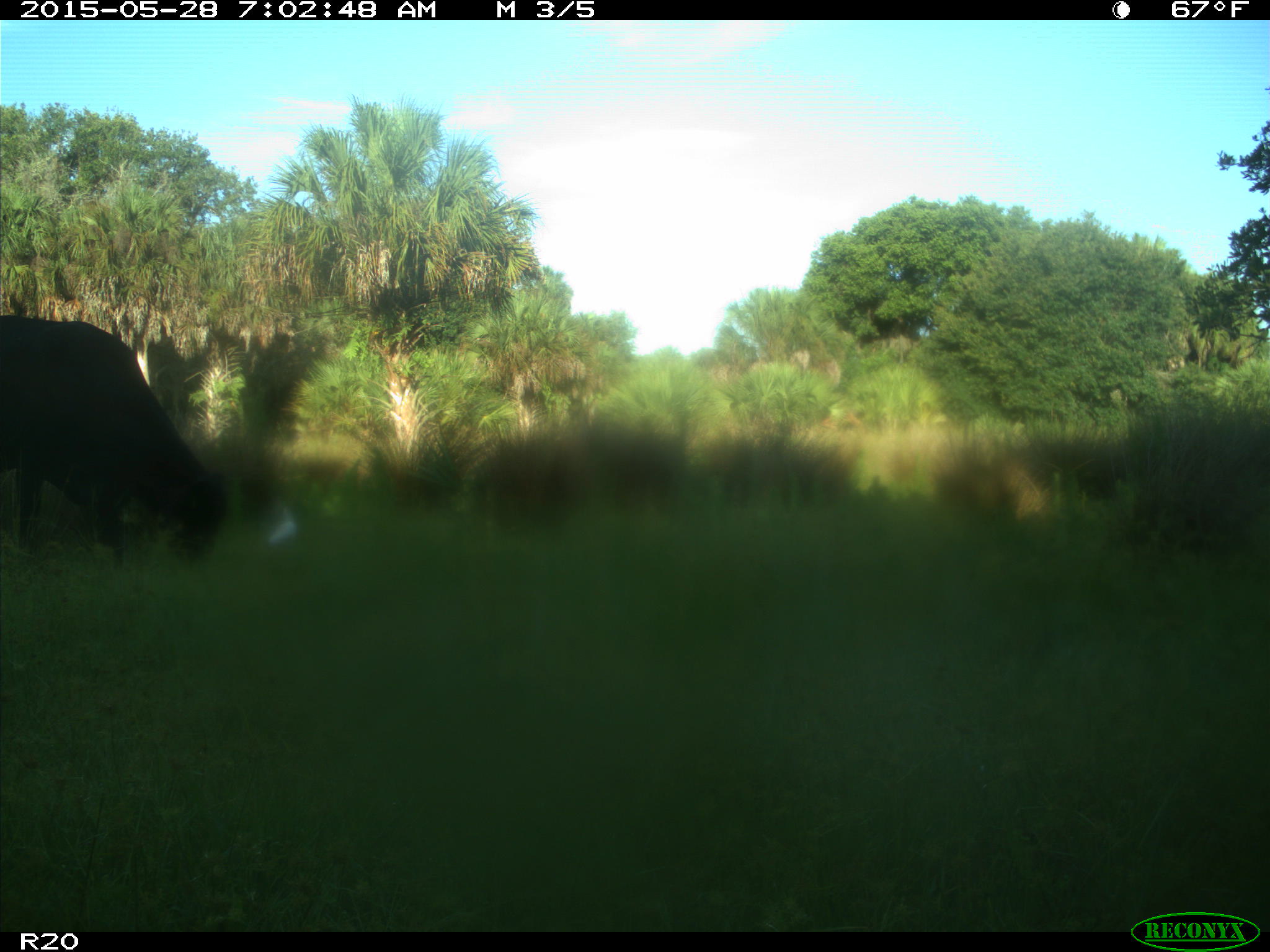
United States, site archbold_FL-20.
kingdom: Animalia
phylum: Chordata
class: Mammalia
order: Artiodactyla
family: Bovidae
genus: Bos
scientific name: Bos taurus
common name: domestic cow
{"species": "Bos taurus (domestic cow)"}